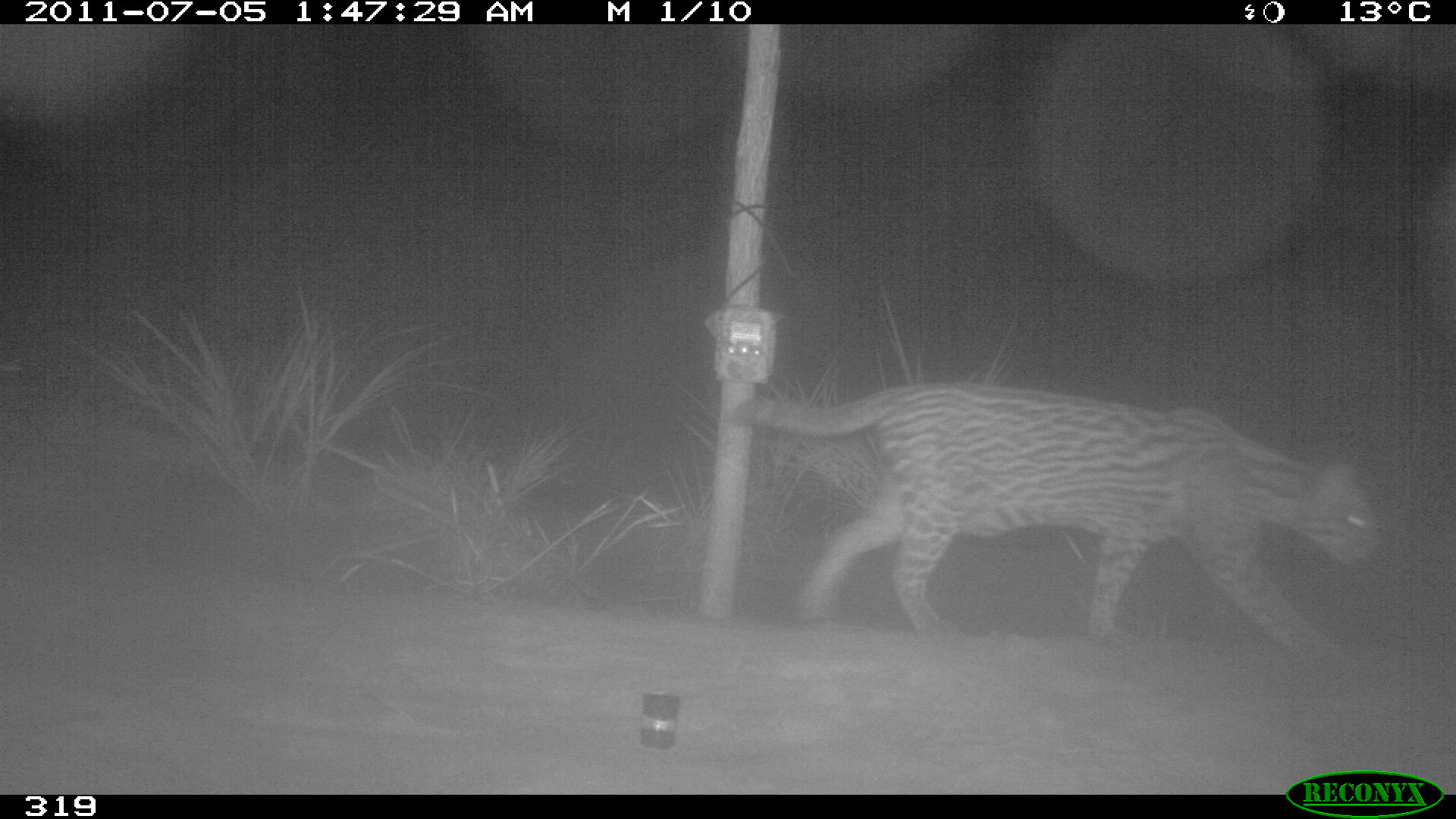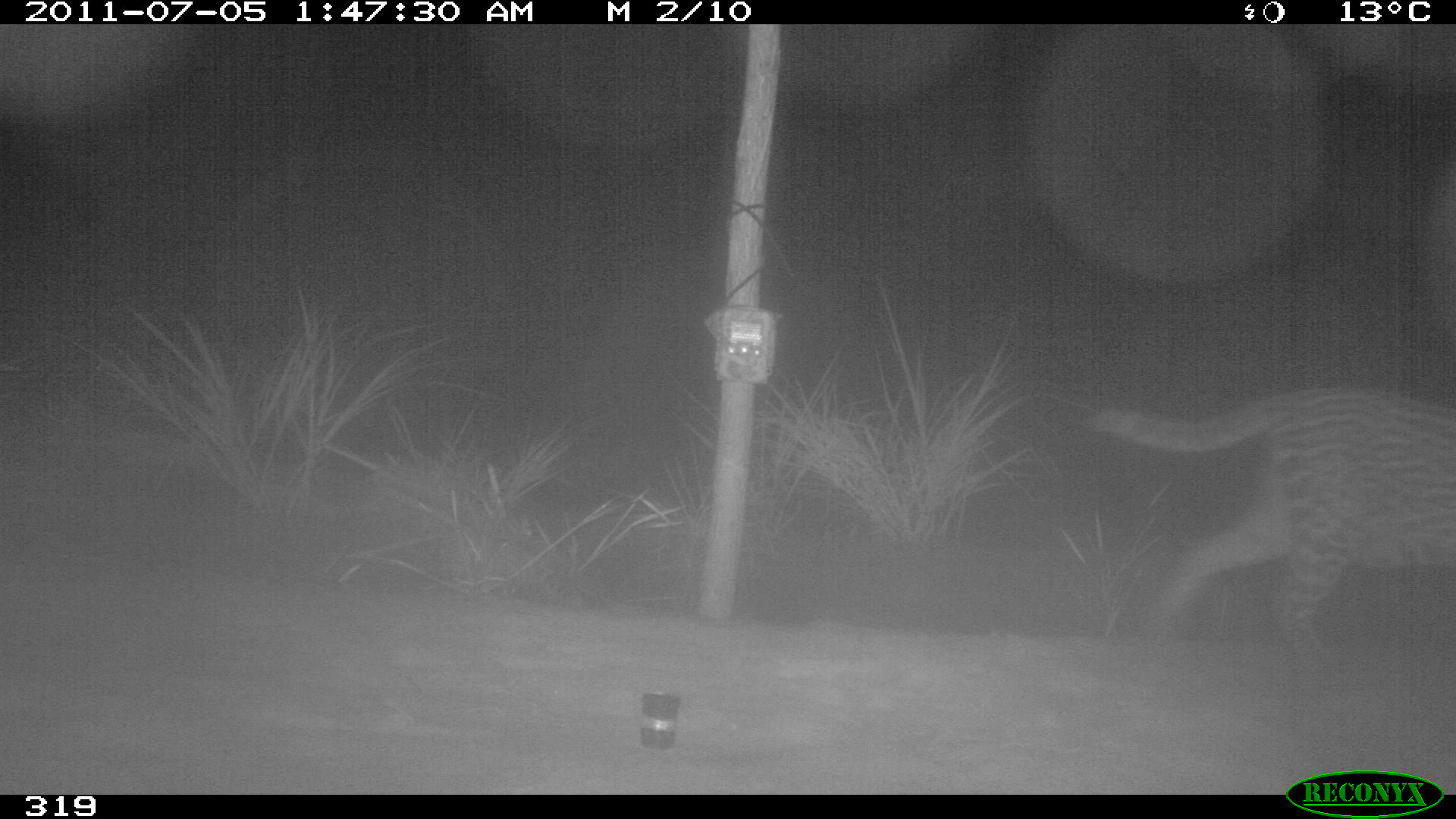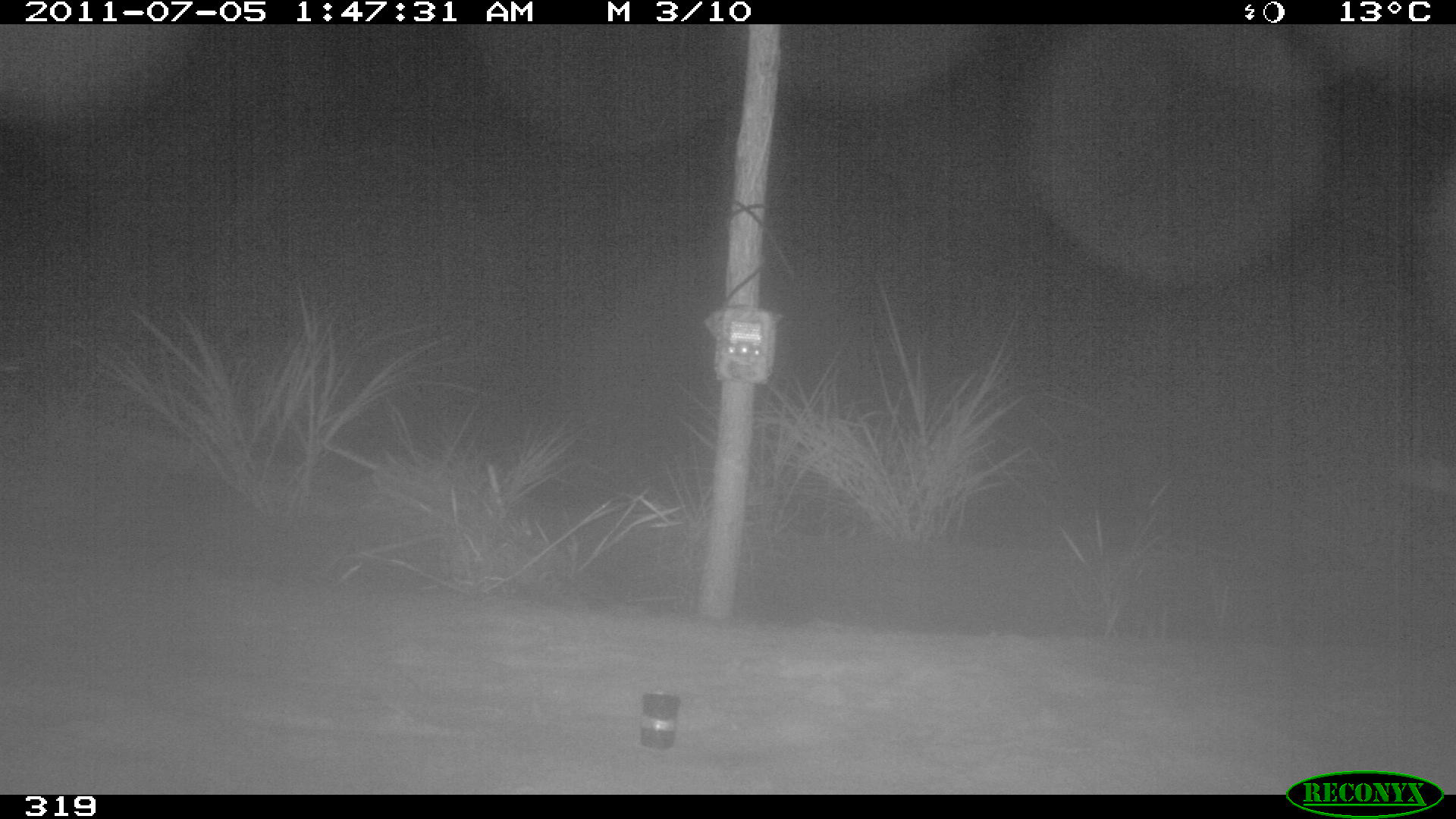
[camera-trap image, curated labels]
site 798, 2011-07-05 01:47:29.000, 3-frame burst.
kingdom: Animalia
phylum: Chordata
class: Mammalia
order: Carnivora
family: Felidae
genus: Leopardus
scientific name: Leopardus pardalis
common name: ocelot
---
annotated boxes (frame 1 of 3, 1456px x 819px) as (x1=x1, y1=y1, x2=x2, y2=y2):
leopardus pardalis: (x1=726, y1=380, x2=1380, y2=654)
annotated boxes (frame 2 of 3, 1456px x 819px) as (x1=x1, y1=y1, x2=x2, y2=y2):
leopardus pardalis: (x1=1088, y1=390, x2=1454, y2=677)